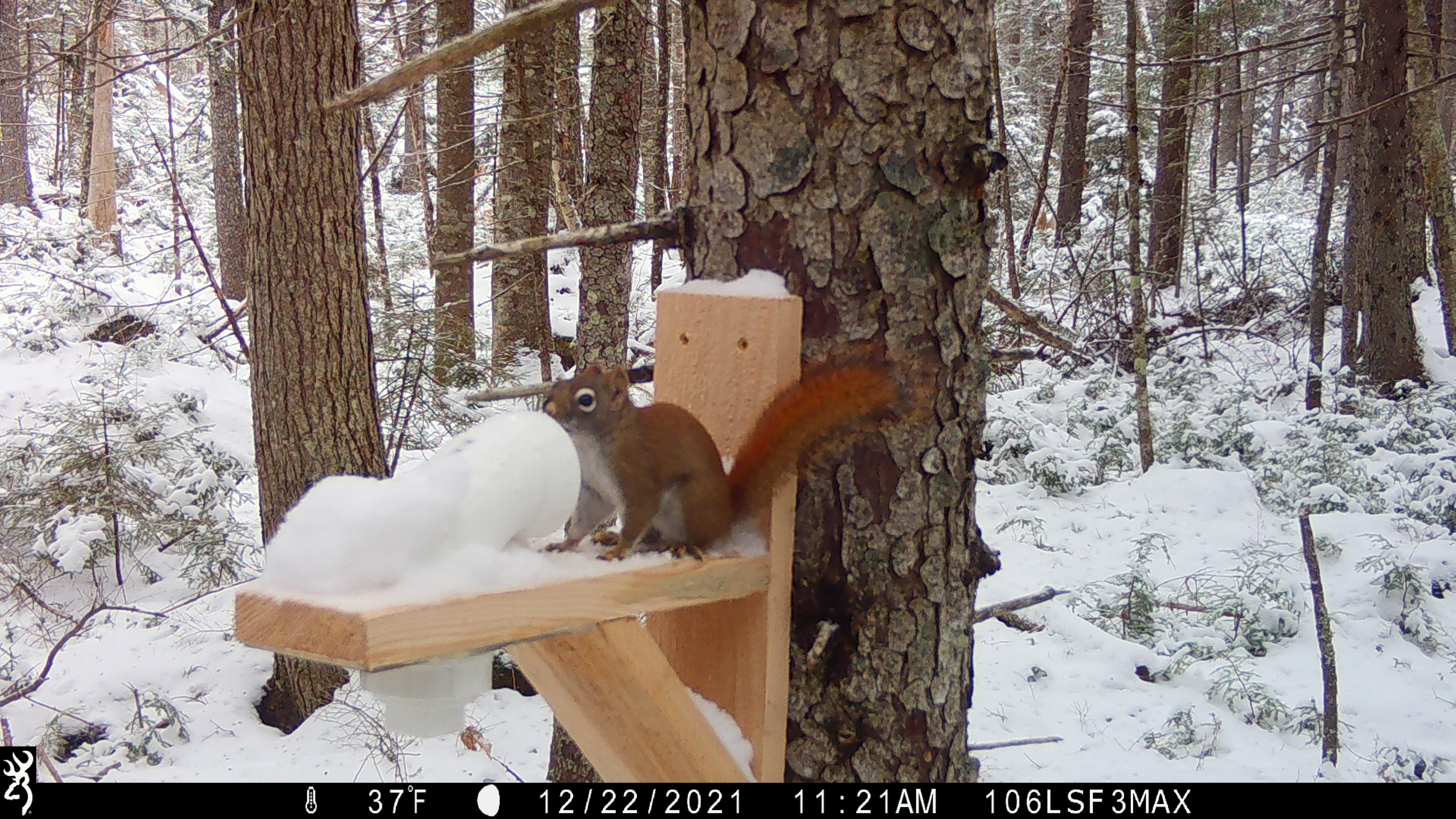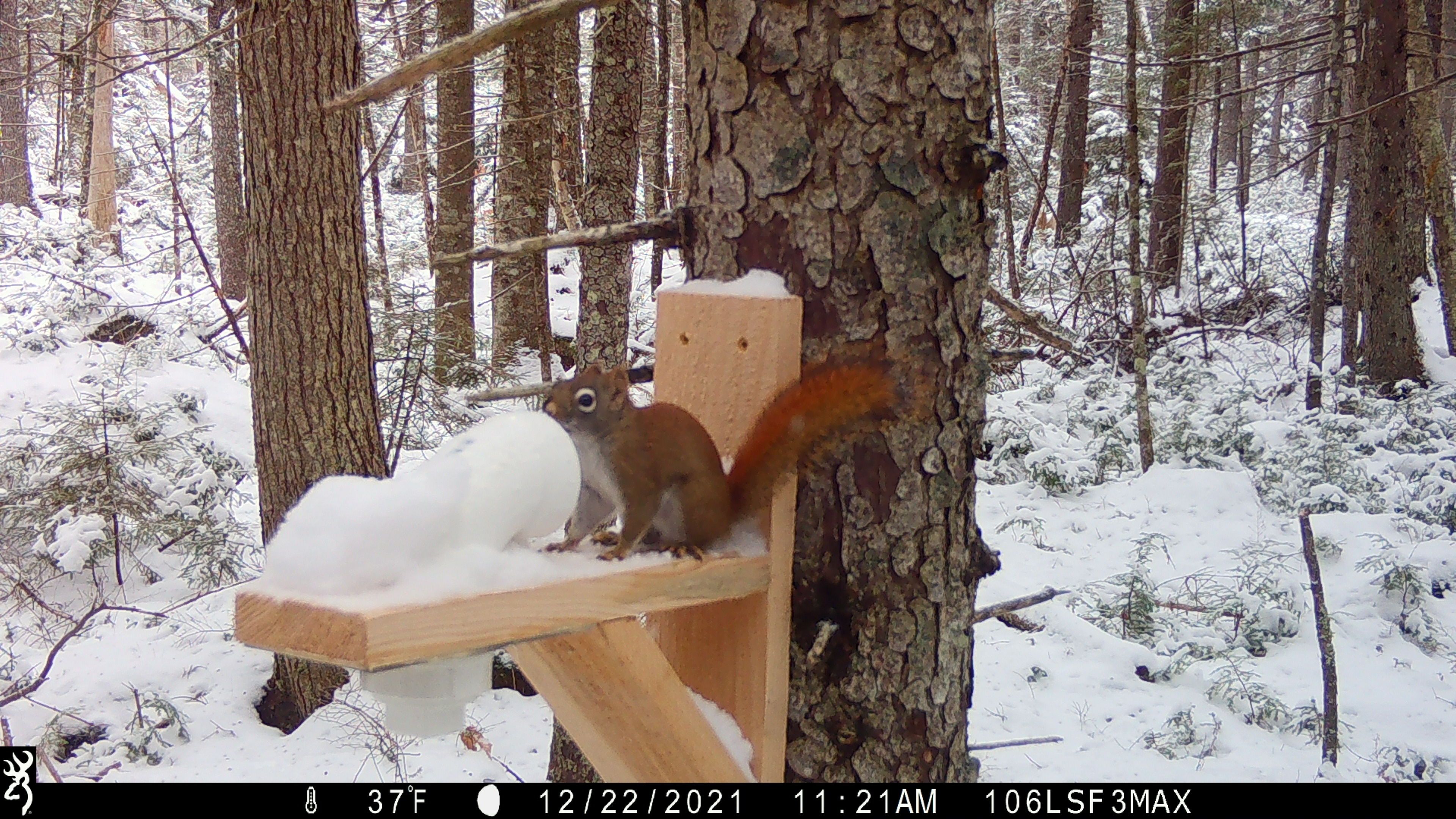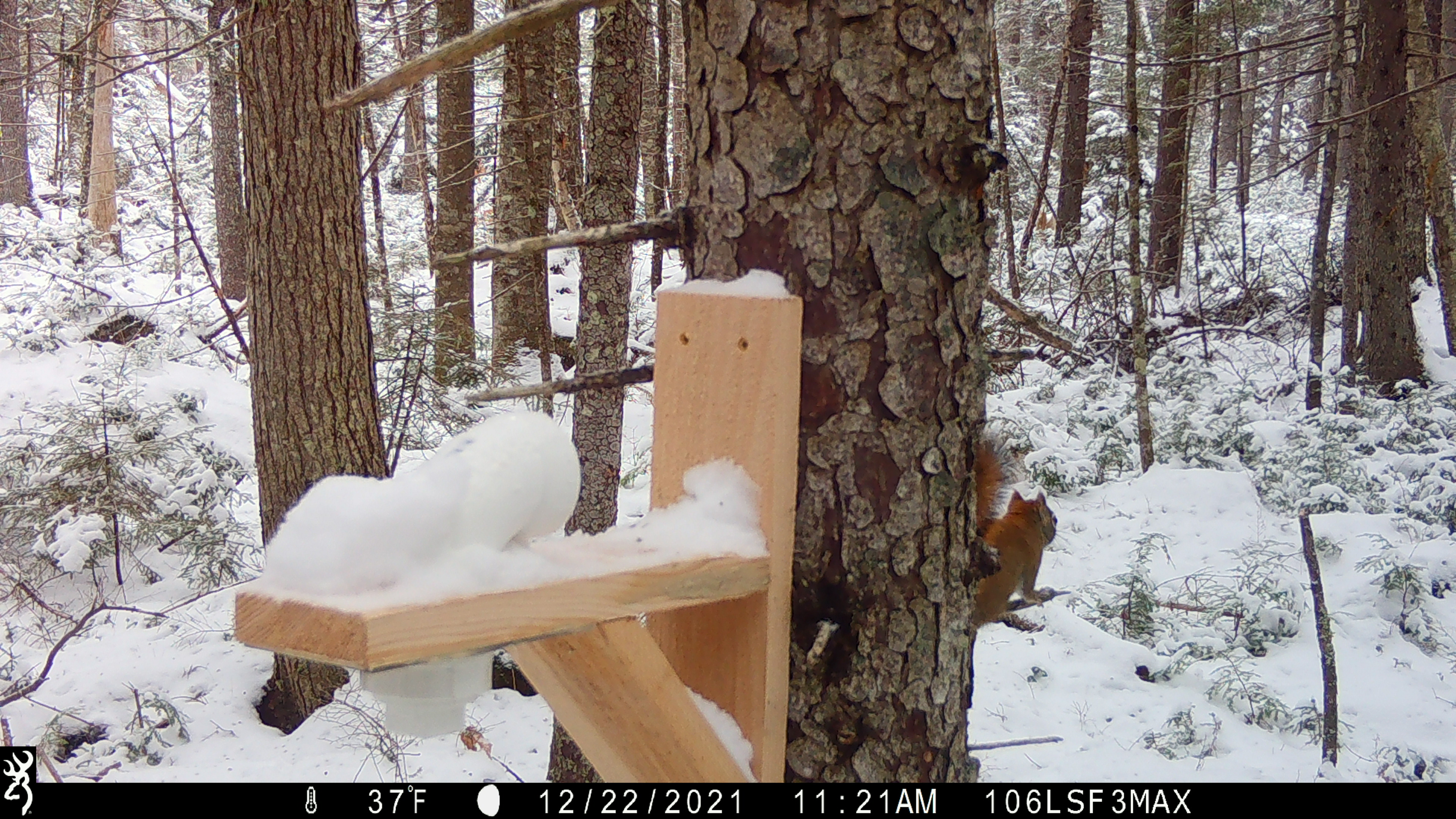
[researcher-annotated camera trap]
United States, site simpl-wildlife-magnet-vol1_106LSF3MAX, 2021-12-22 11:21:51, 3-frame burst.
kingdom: Animalia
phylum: Chordata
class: Mammalia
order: Rodentia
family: Sciuridae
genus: Tamiasciurus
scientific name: Tamiasciurus hudsonicus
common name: red squirrel